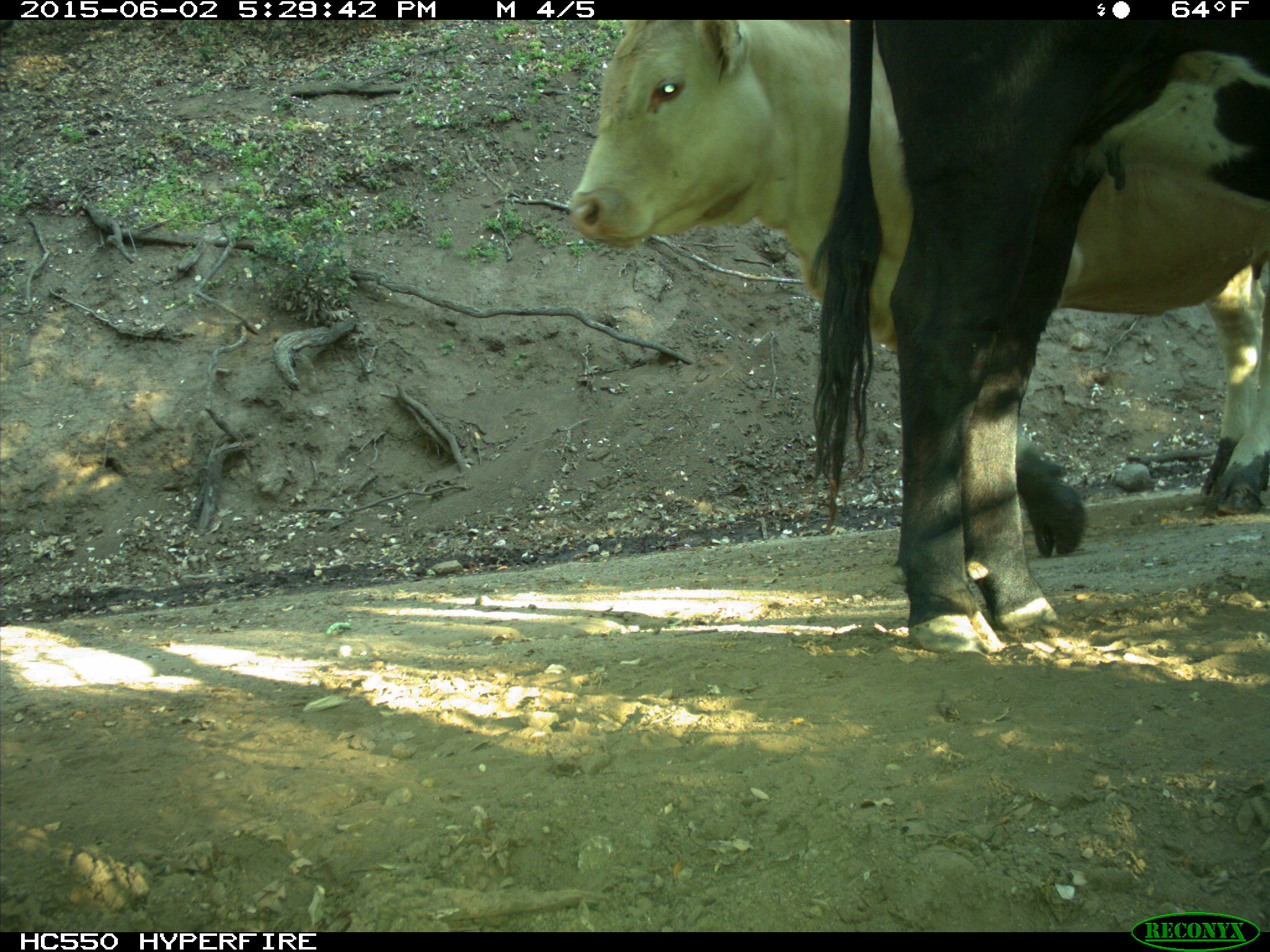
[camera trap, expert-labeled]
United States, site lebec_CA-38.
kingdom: Animalia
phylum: Chordata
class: Mammalia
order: Artiodactyla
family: Bovidae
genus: Bos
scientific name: Bos taurus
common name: domestic cow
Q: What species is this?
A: Bos taurus (domestic cow).